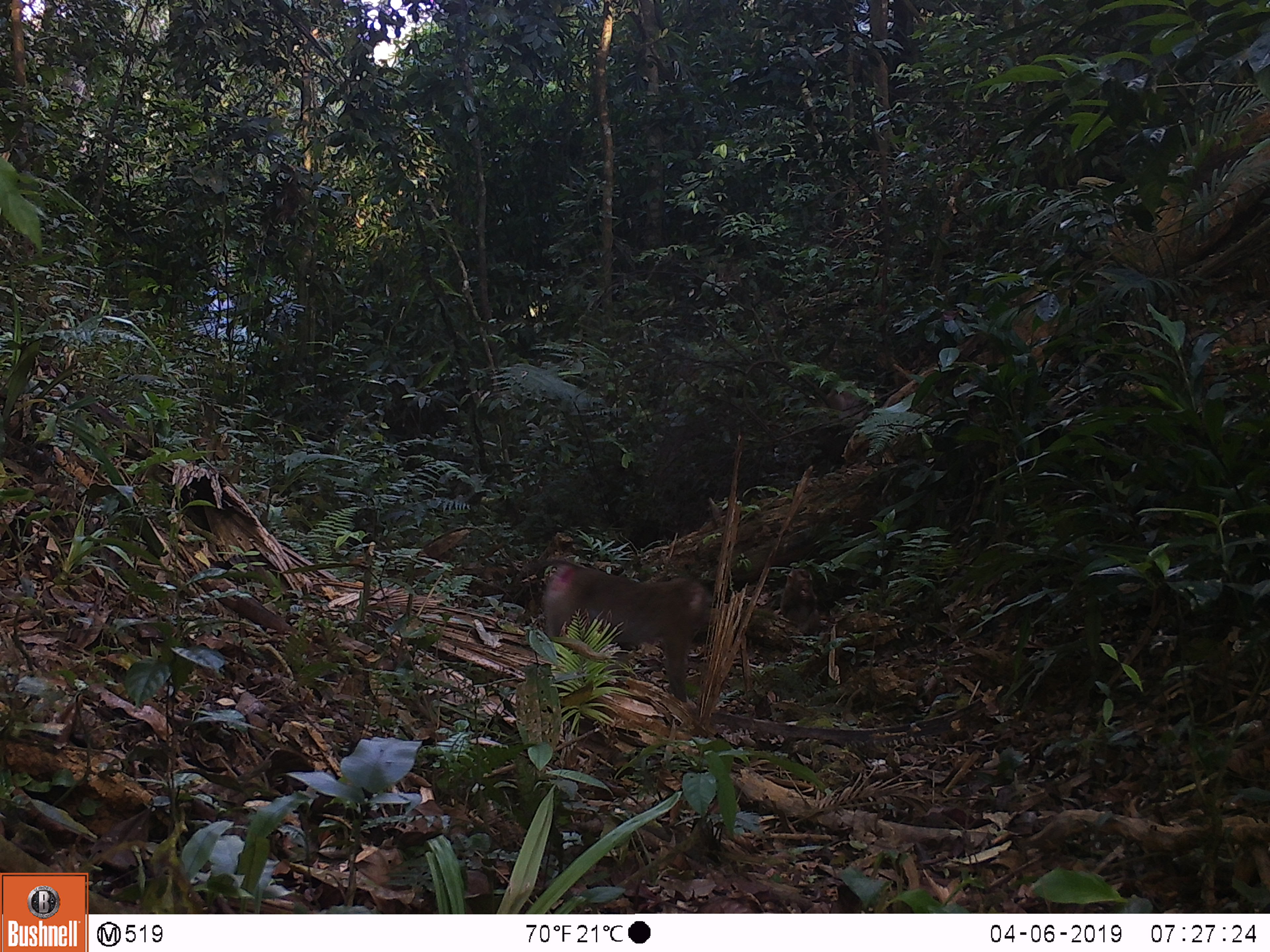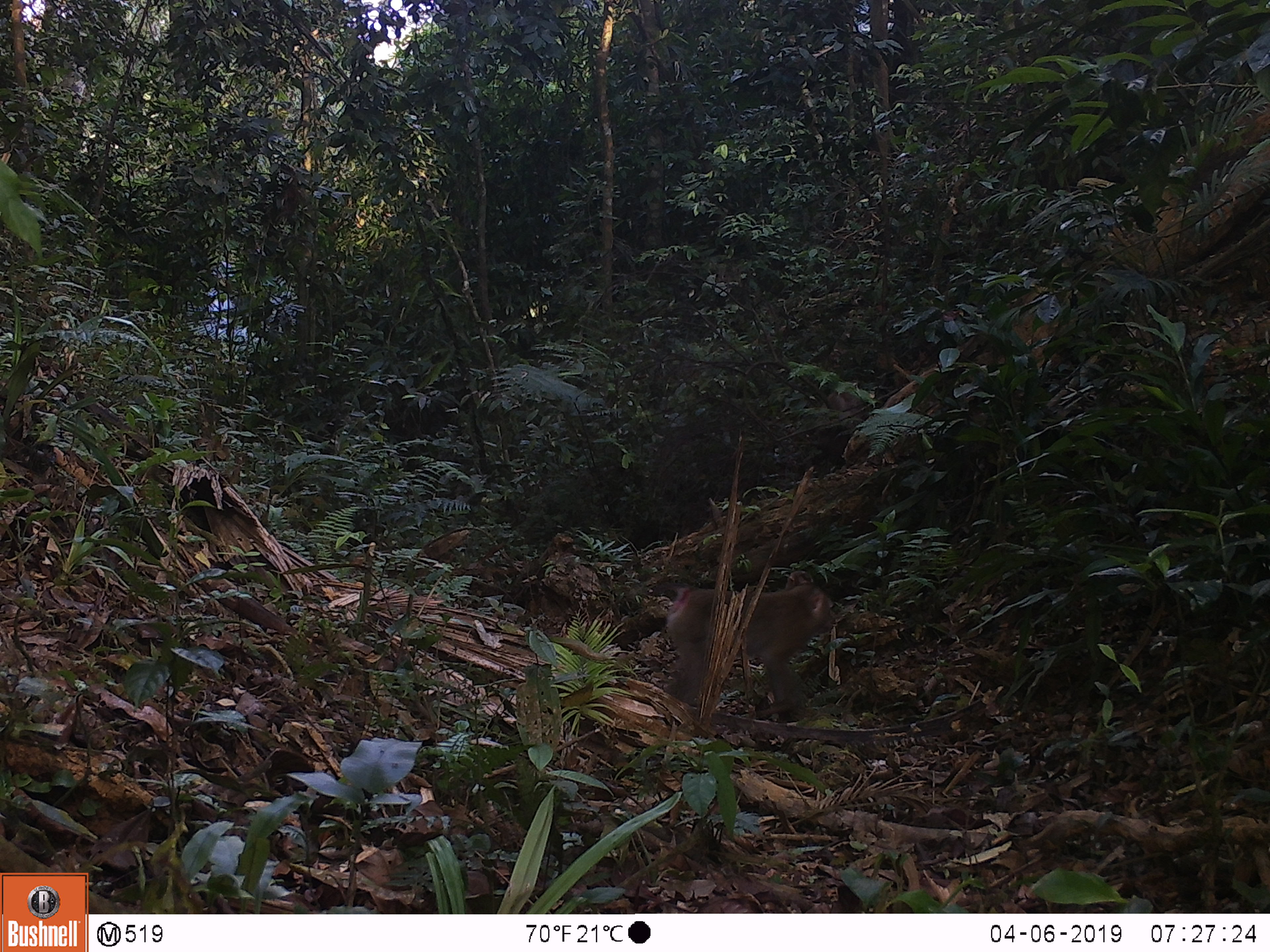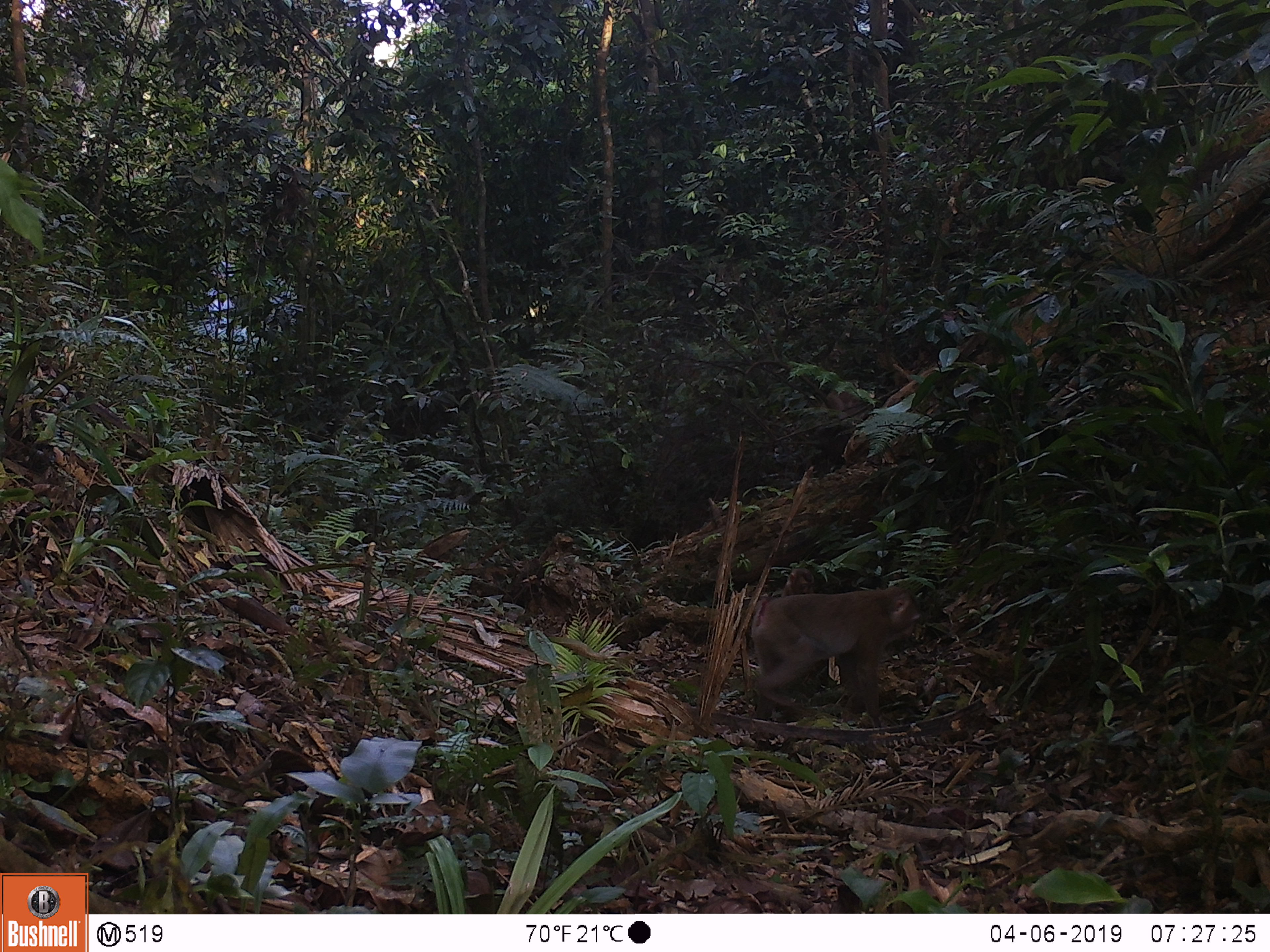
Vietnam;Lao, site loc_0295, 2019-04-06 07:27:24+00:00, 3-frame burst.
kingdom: Animalia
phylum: Chordata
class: Mammalia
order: Primates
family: Cercopithecidae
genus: Macaca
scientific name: Macaca nemestrina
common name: pig-tailed macaque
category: pig tailed macaque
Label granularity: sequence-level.